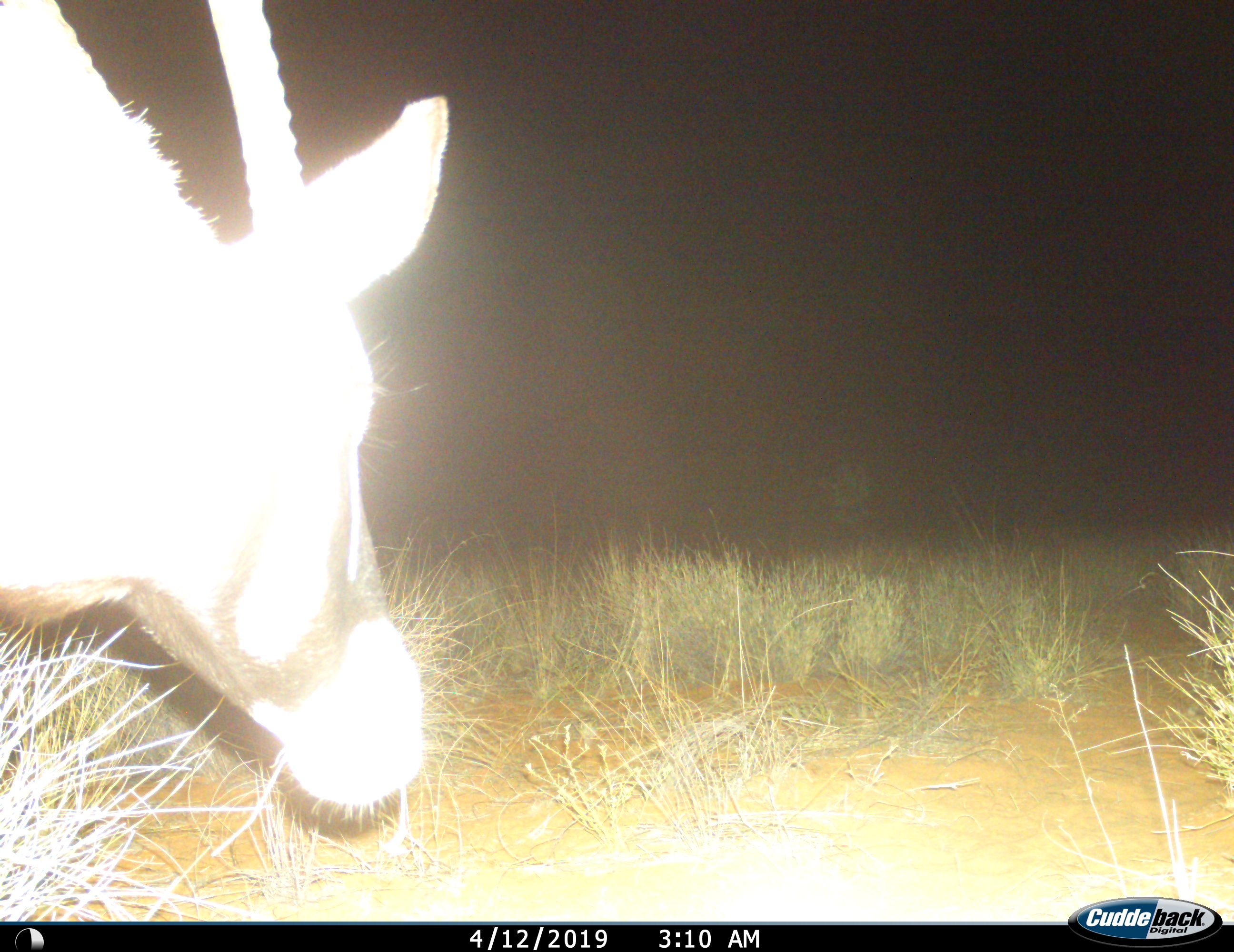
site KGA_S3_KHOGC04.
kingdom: Animalia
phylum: Chordata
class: Mammalia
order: Artiodactyla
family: Bovidae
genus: Oryx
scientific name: Oryx gazella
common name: gemsbok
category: oryx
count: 1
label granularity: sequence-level